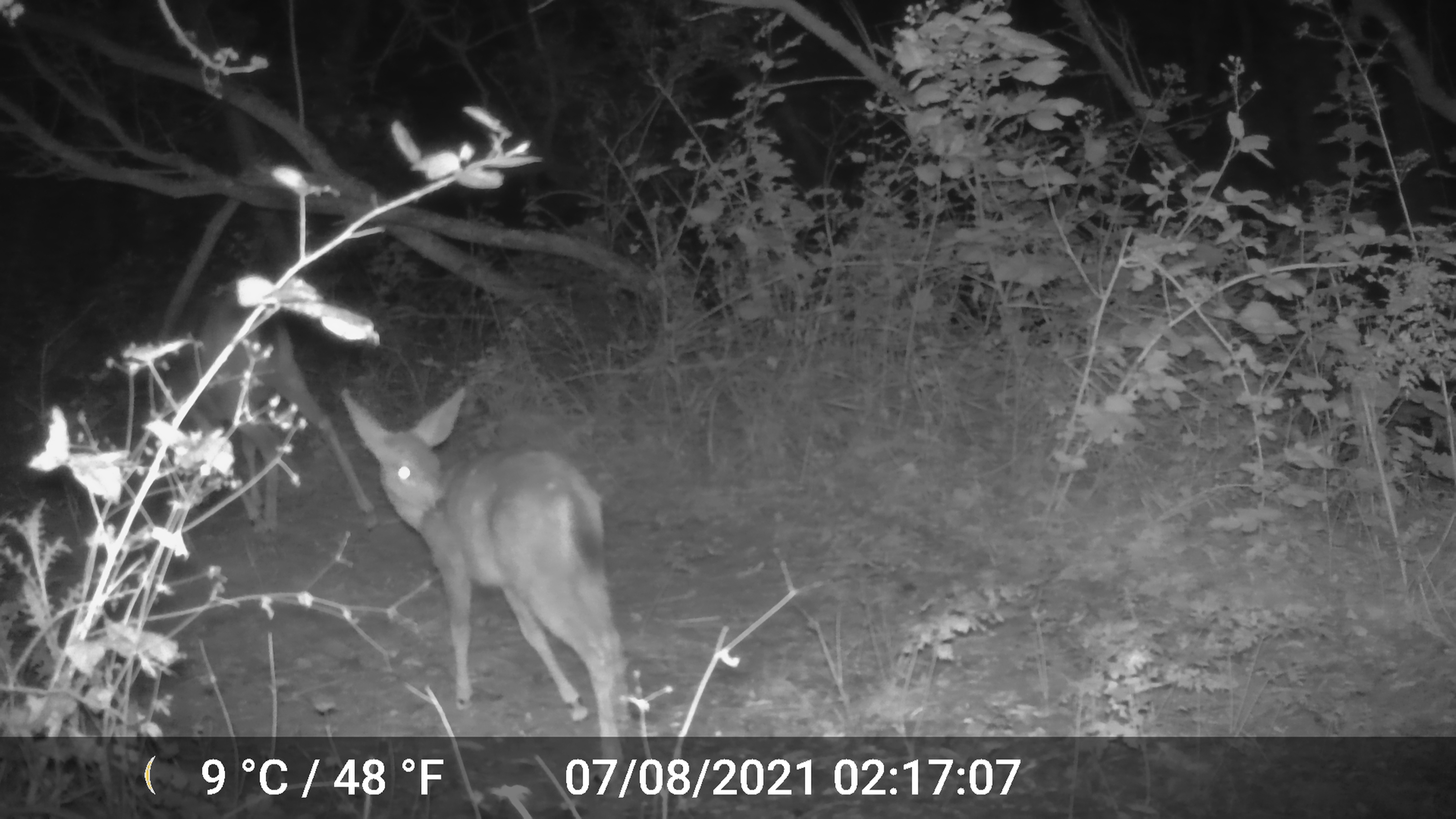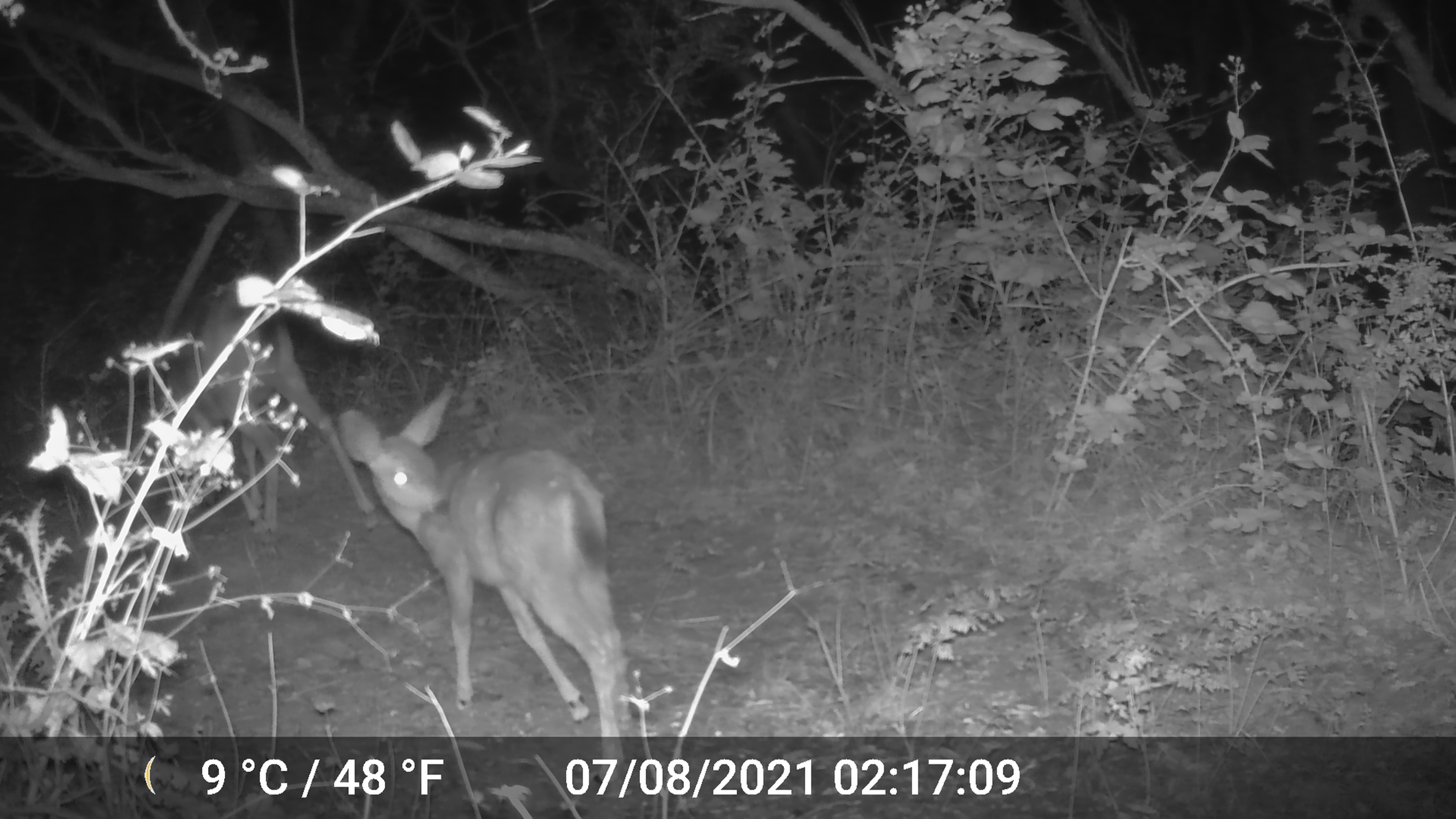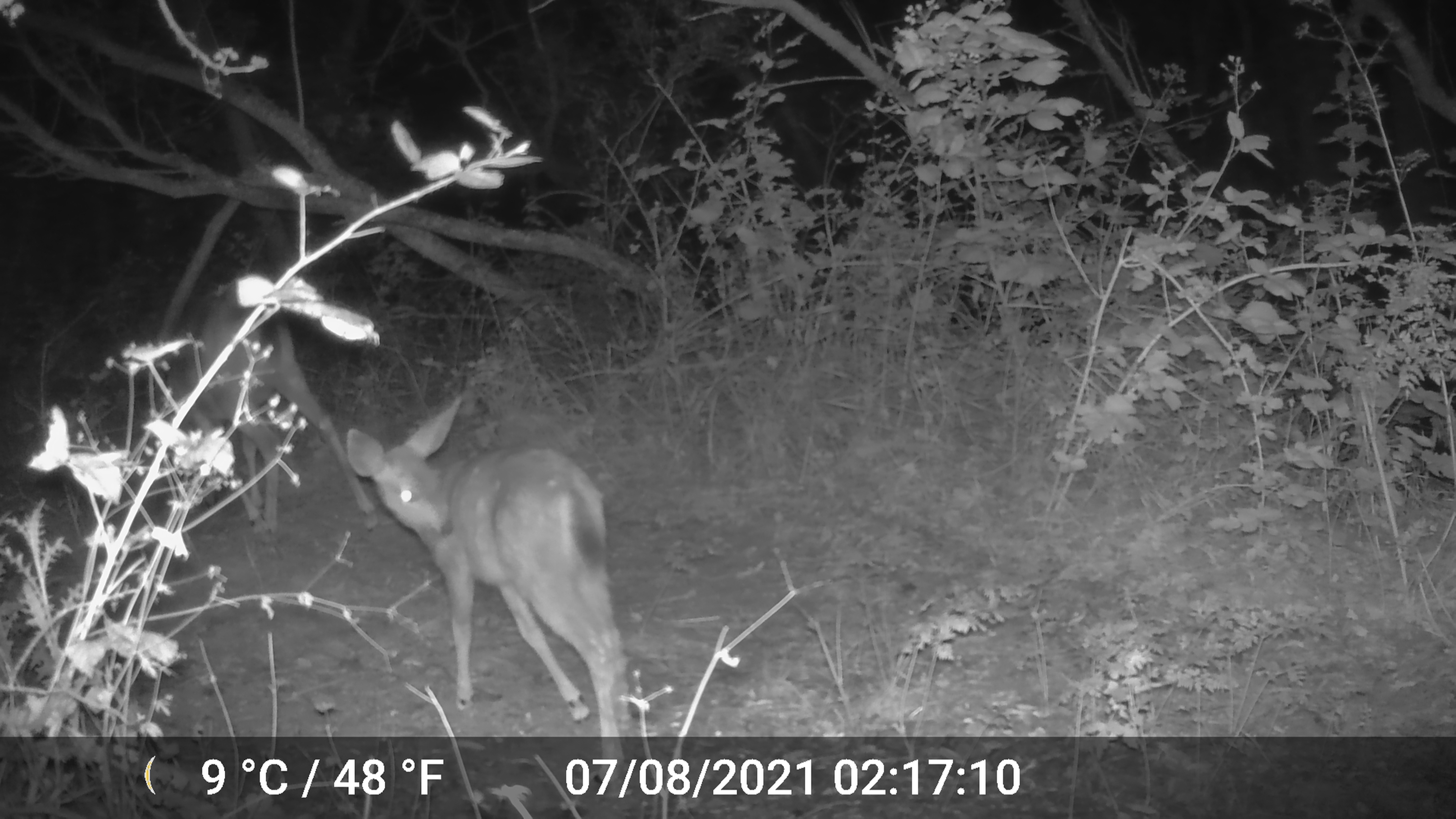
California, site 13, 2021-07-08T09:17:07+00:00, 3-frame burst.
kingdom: Animalia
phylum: Chordata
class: Mammalia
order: Artiodactyla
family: Cervidae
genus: Odocoileus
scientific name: Odocoileus hemionus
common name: mule deer